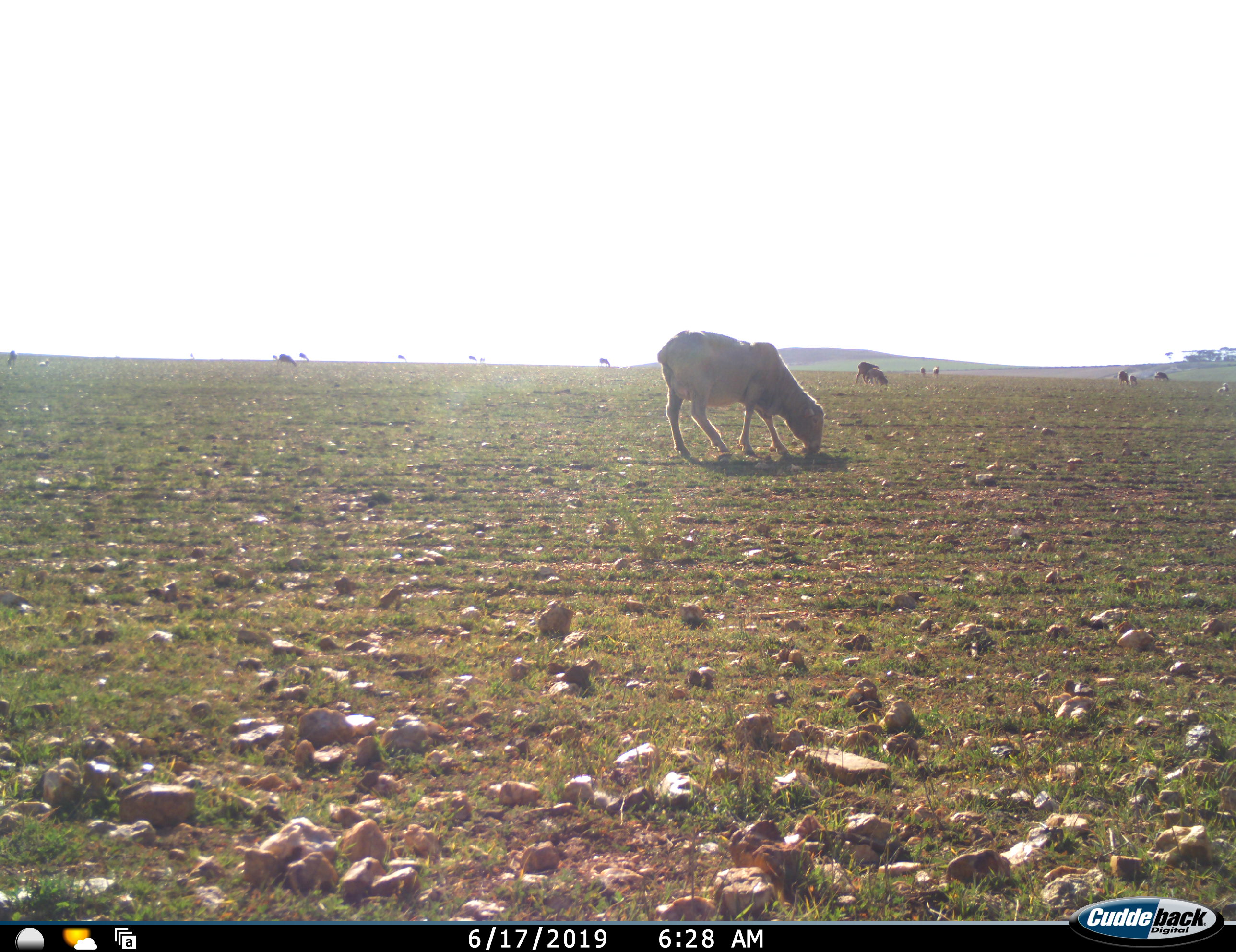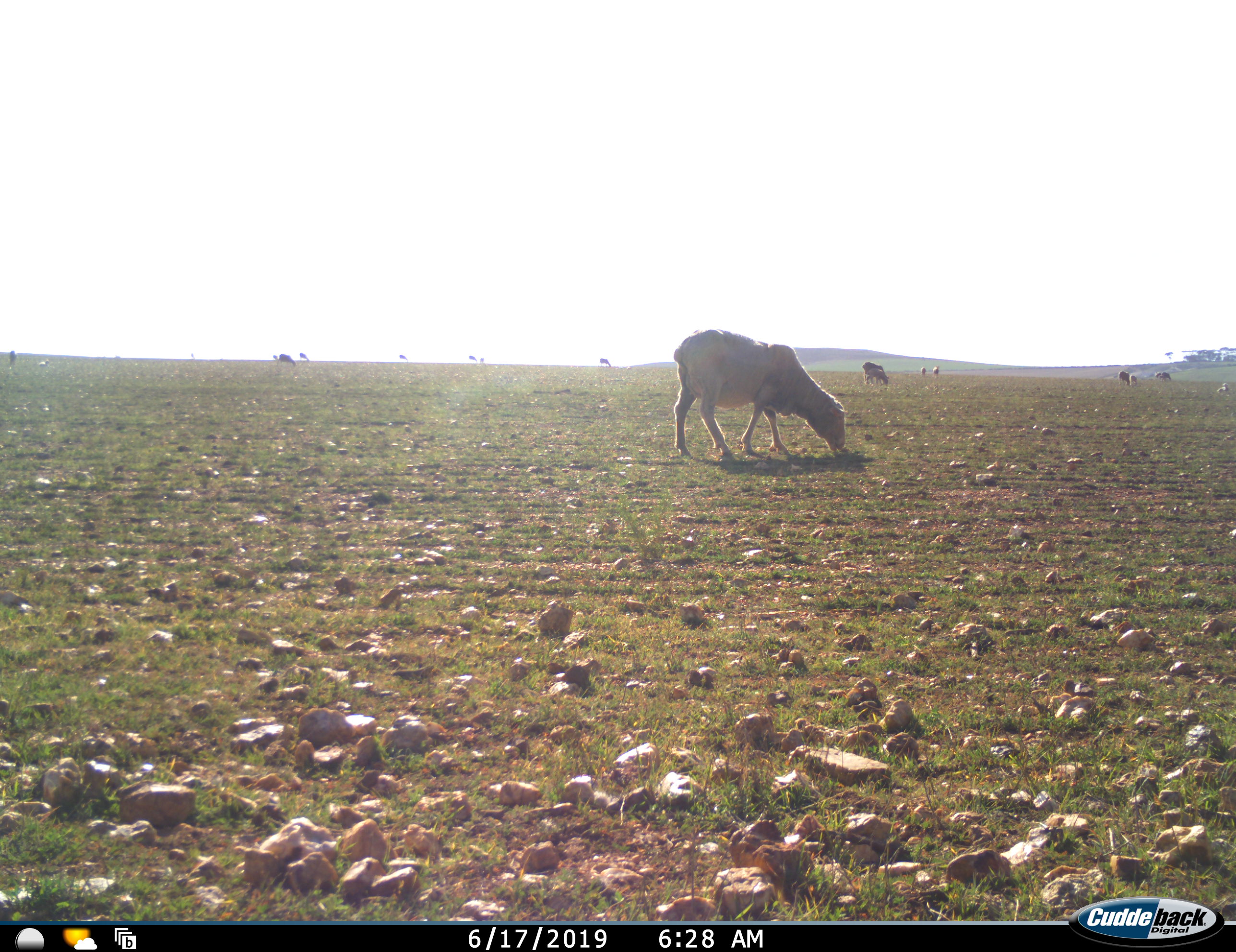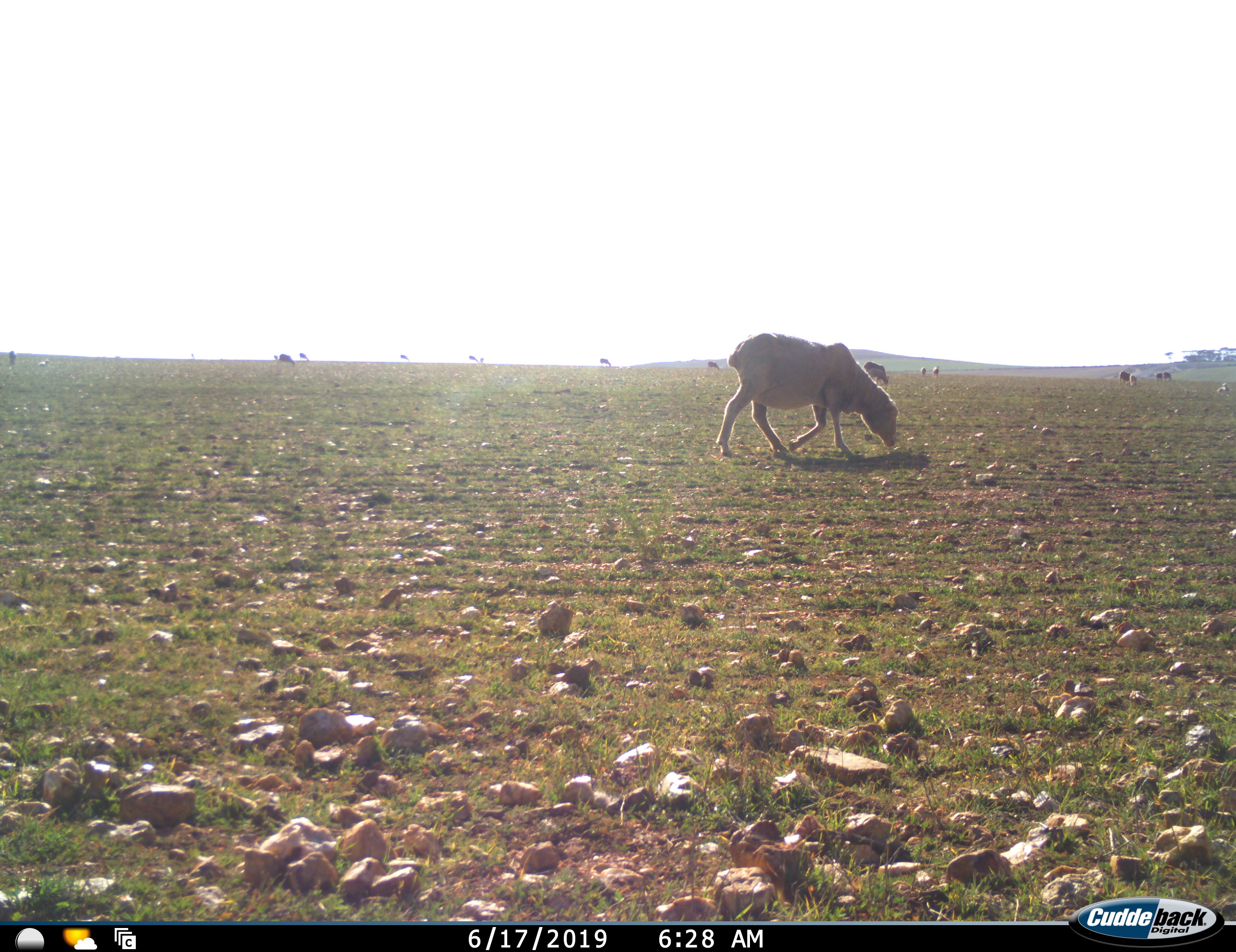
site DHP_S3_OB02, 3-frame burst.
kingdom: Animalia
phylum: Chordata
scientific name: Vertebrata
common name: domestic animal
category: domesticanimal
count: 11-50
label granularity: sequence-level